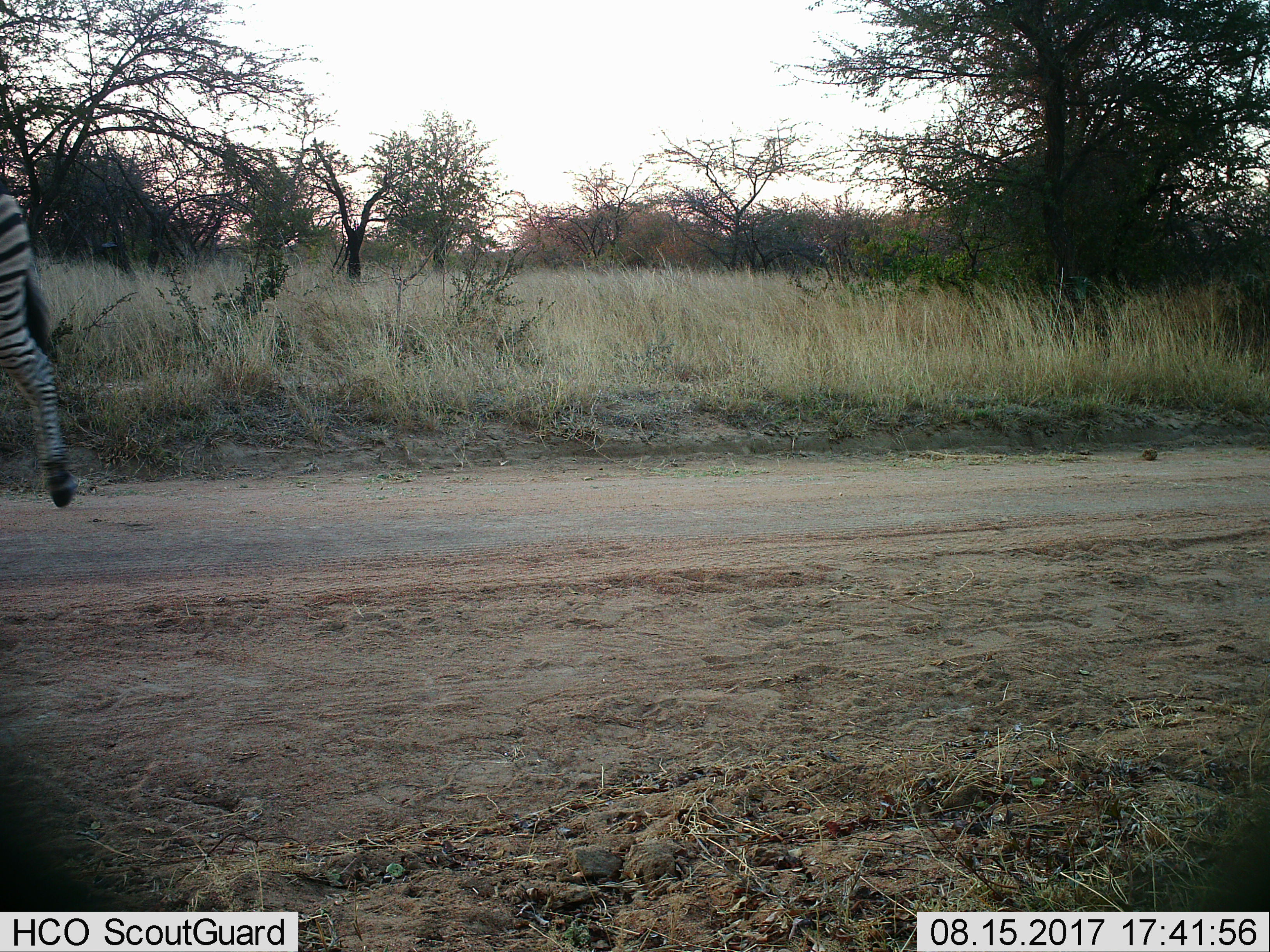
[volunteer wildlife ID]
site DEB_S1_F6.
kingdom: Animalia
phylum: Chordata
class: Mammalia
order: Perissodactyla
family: Equidae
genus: Equus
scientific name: Equus quagga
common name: plains zebra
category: zebraplains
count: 1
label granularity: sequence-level